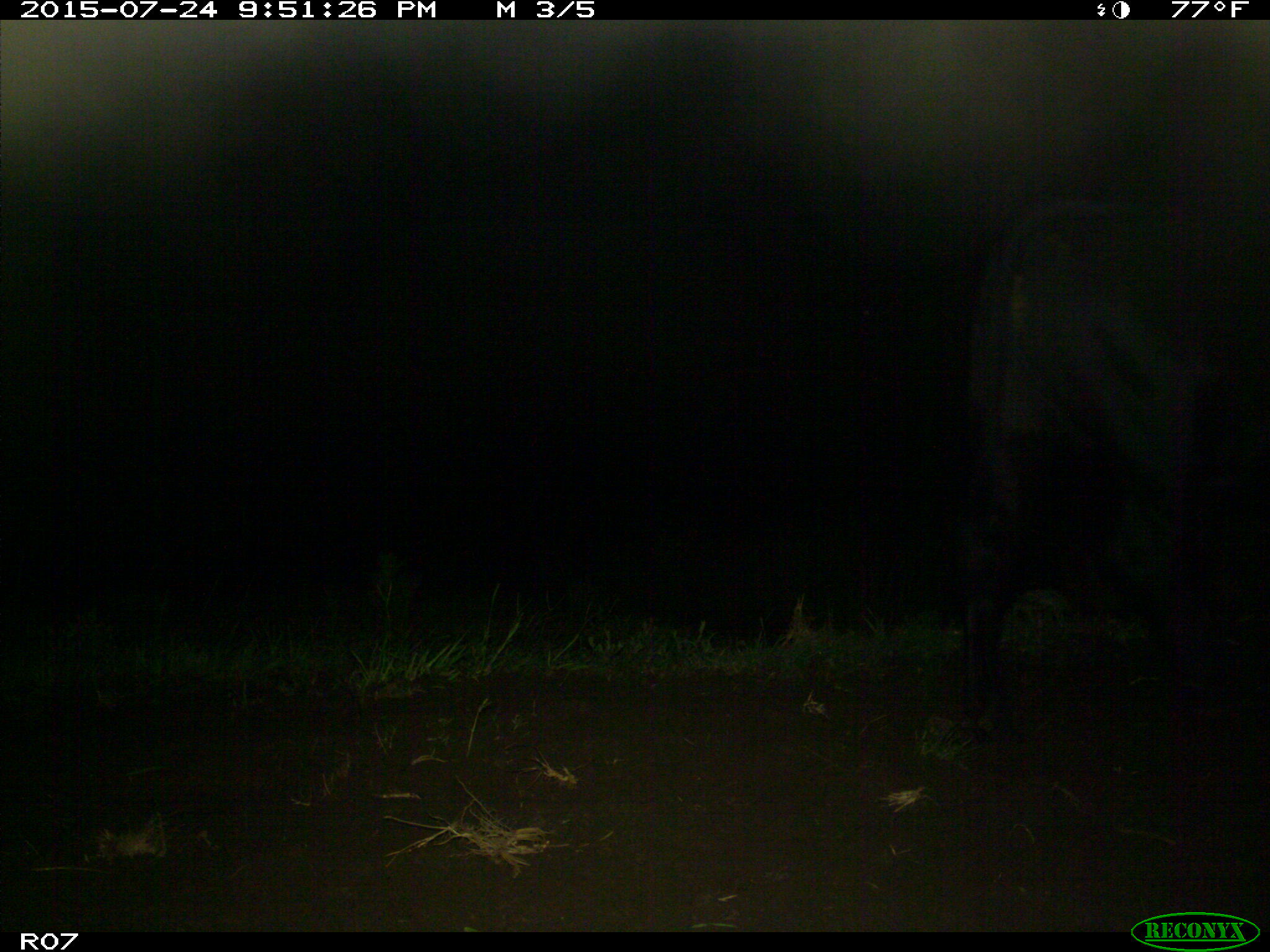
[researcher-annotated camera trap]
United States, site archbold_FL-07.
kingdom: Animalia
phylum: Chordata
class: Mammalia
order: Artiodactyla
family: Bovidae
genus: Bos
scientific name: Bos taurus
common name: domestic cow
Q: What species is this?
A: Bos taurus (domestic cow).